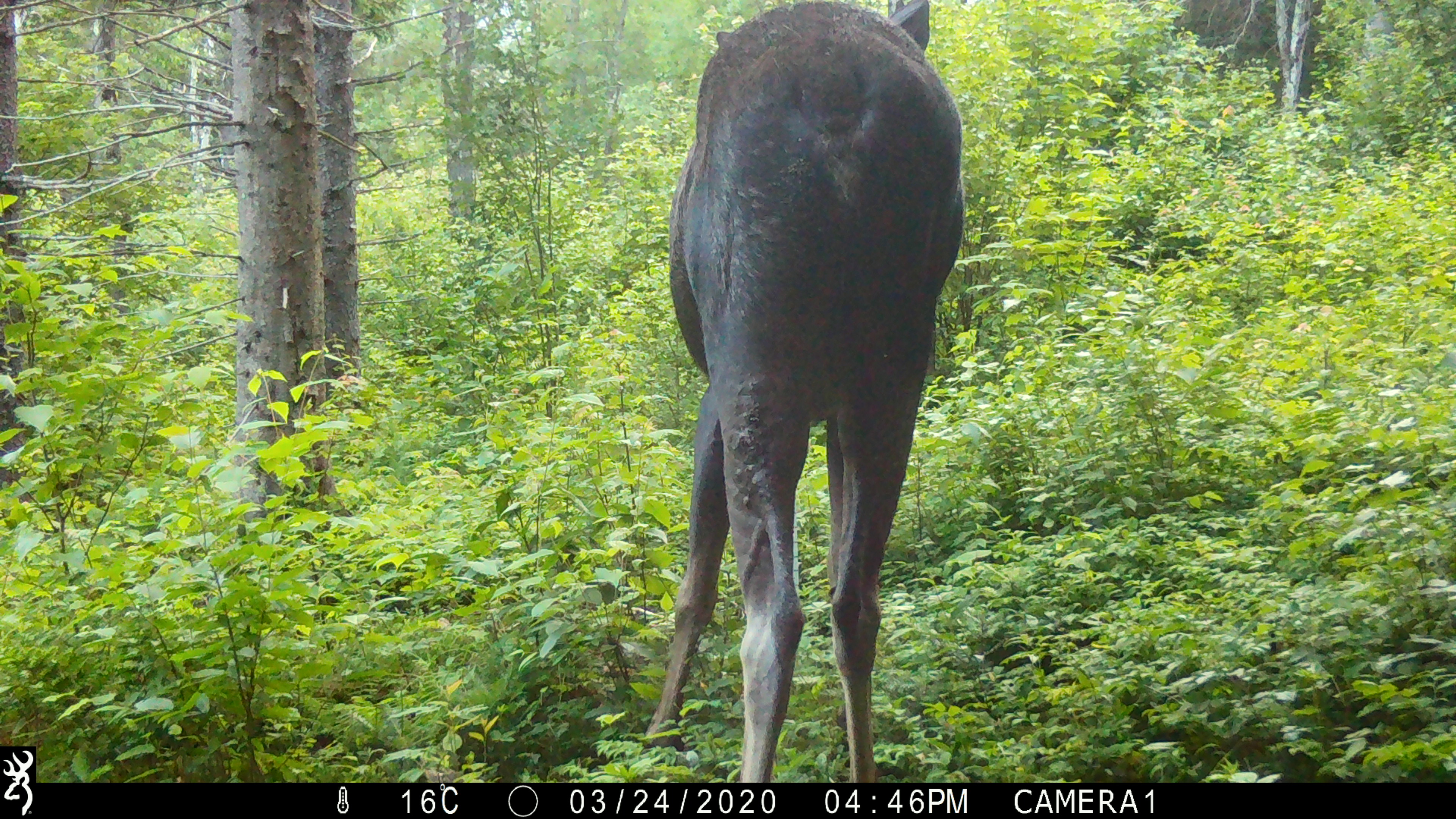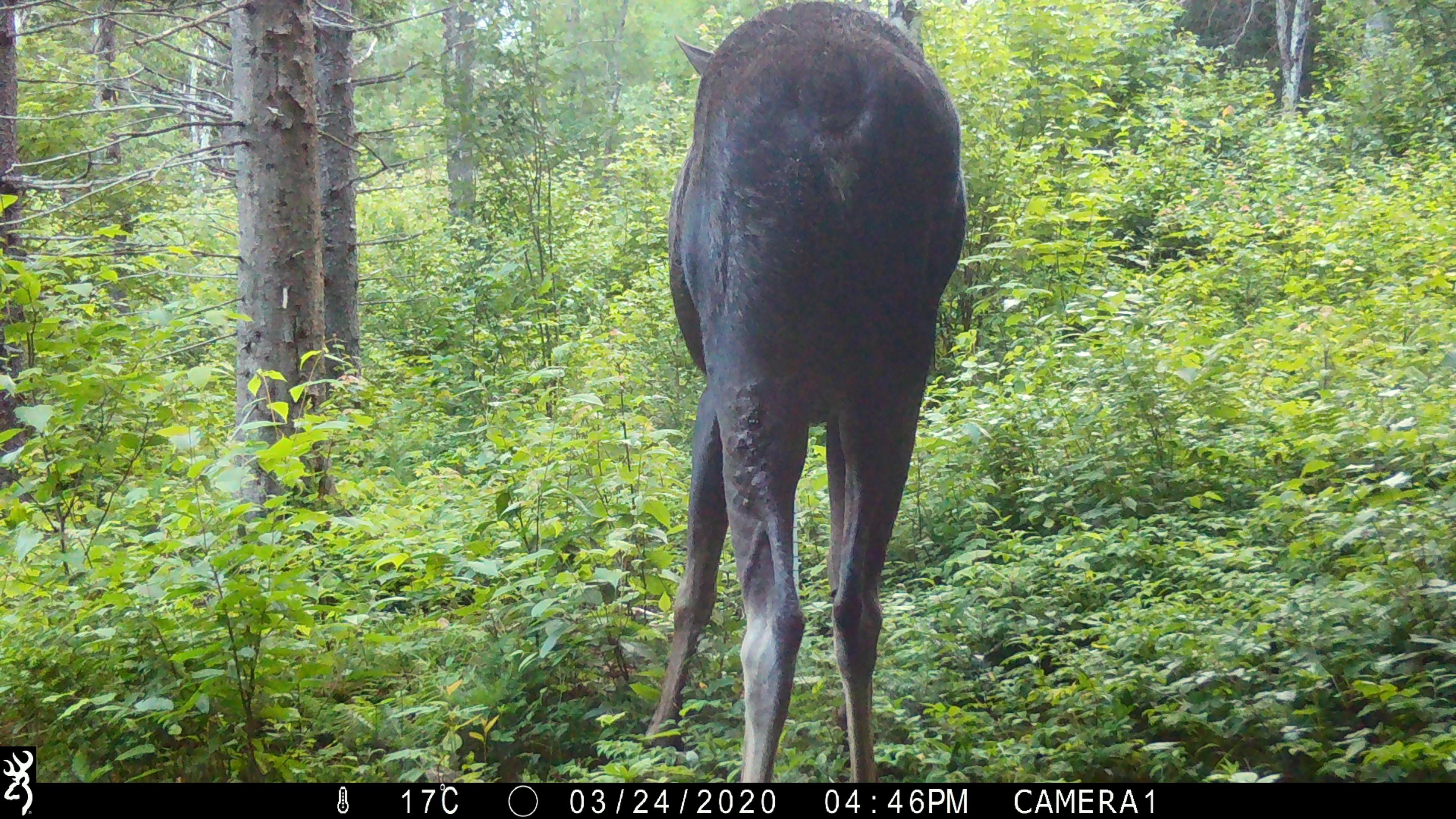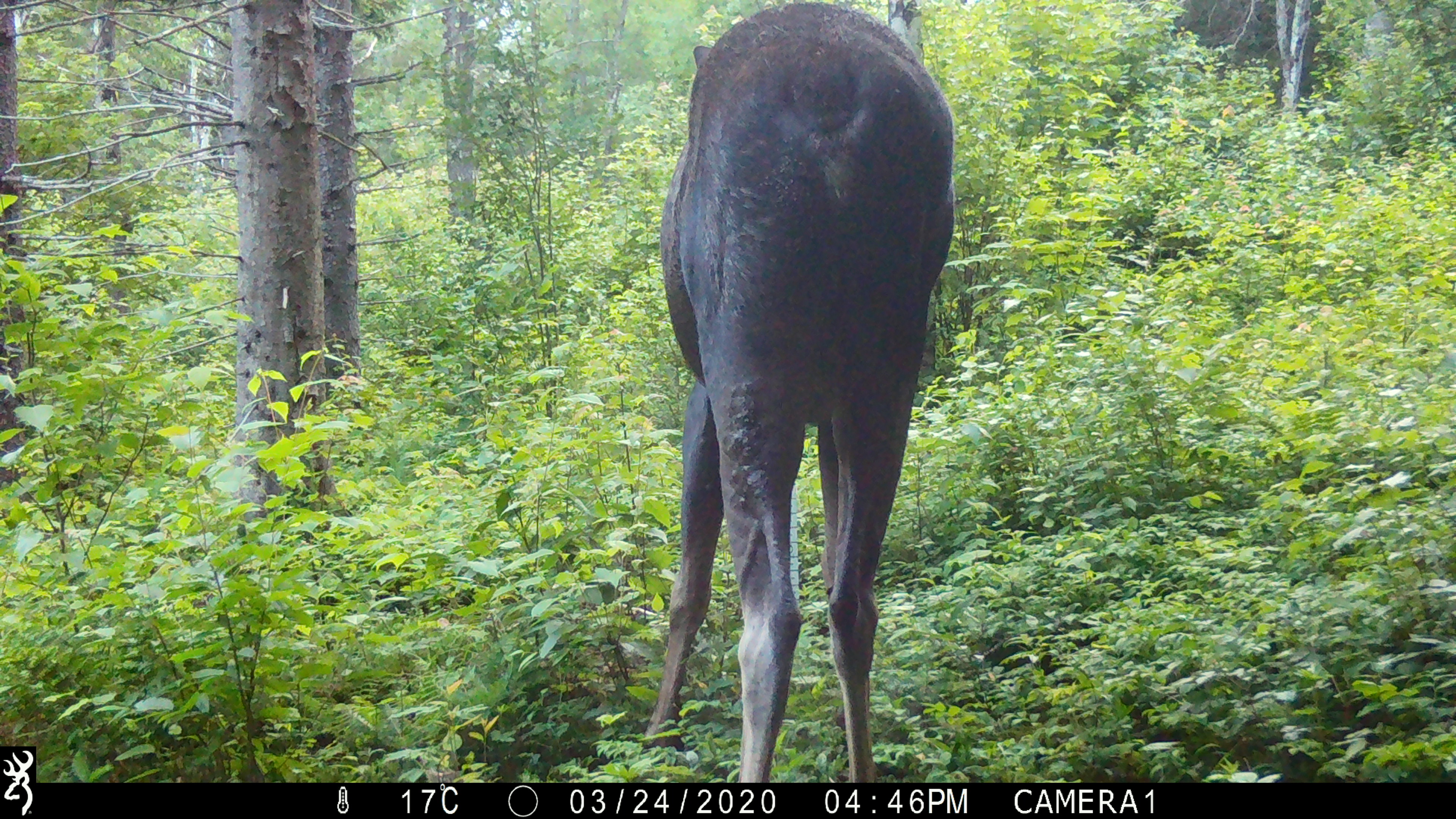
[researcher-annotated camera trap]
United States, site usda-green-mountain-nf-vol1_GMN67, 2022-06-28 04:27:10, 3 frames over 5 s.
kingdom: Animalia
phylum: Chordata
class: Mammalia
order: Artiodactyla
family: Cervidae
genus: Alces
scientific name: Alces alces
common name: moose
Moose (Alces alces).